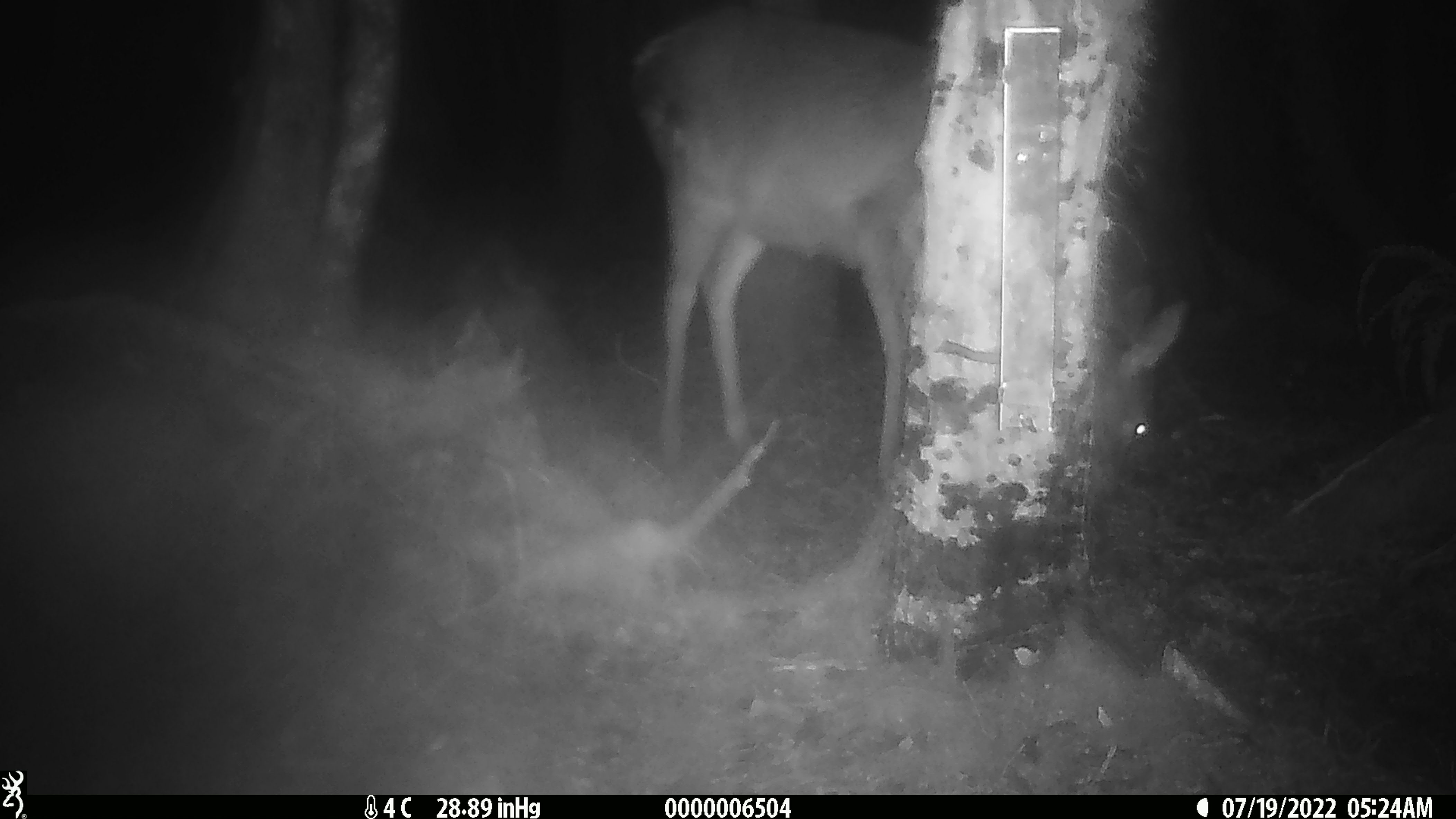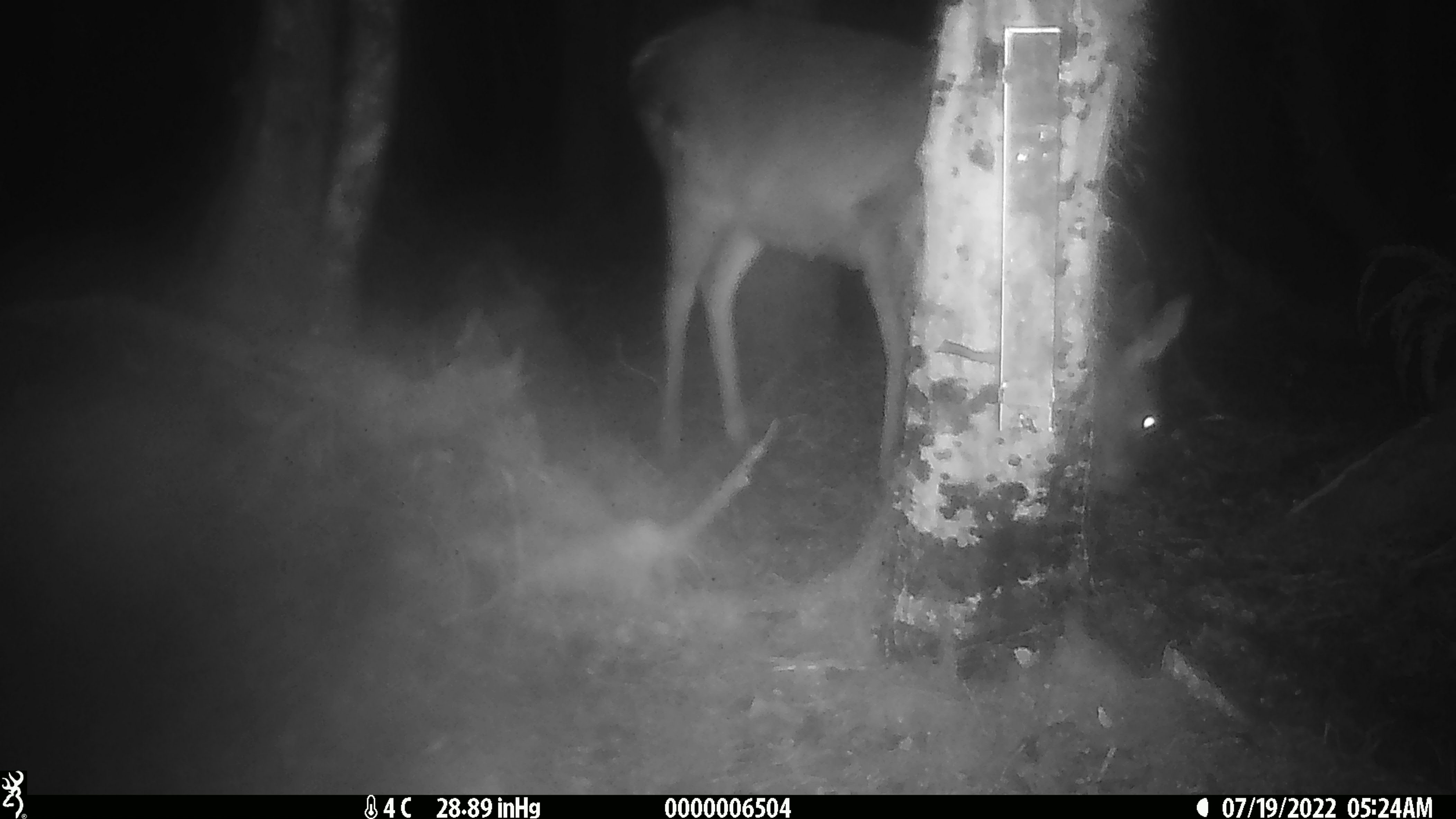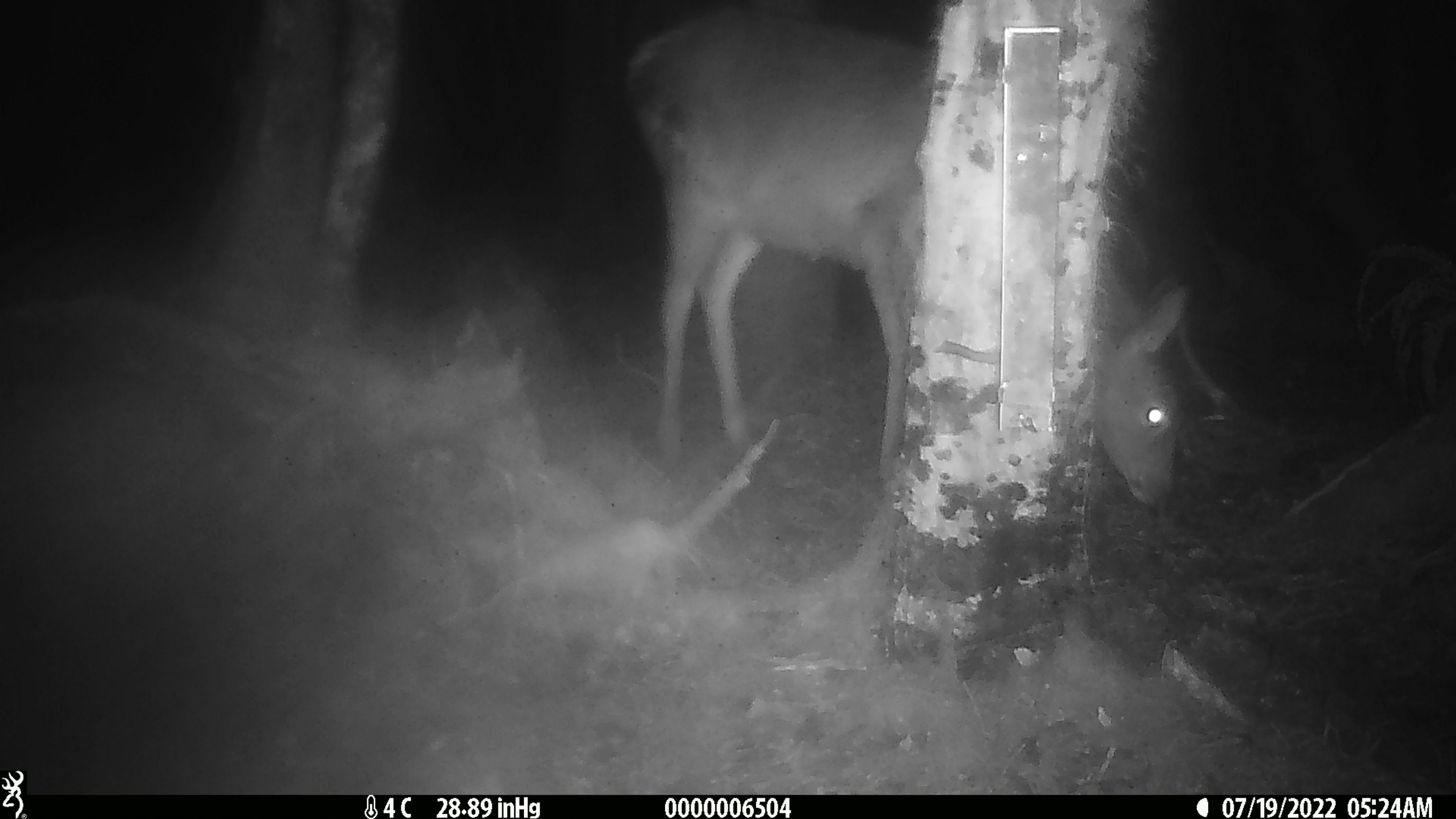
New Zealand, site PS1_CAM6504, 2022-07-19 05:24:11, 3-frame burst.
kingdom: Animalia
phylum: Chordata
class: Mammalia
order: Artiodactyla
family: Cervidae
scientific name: Cervidae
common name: deer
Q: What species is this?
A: Deer (Cervidae).